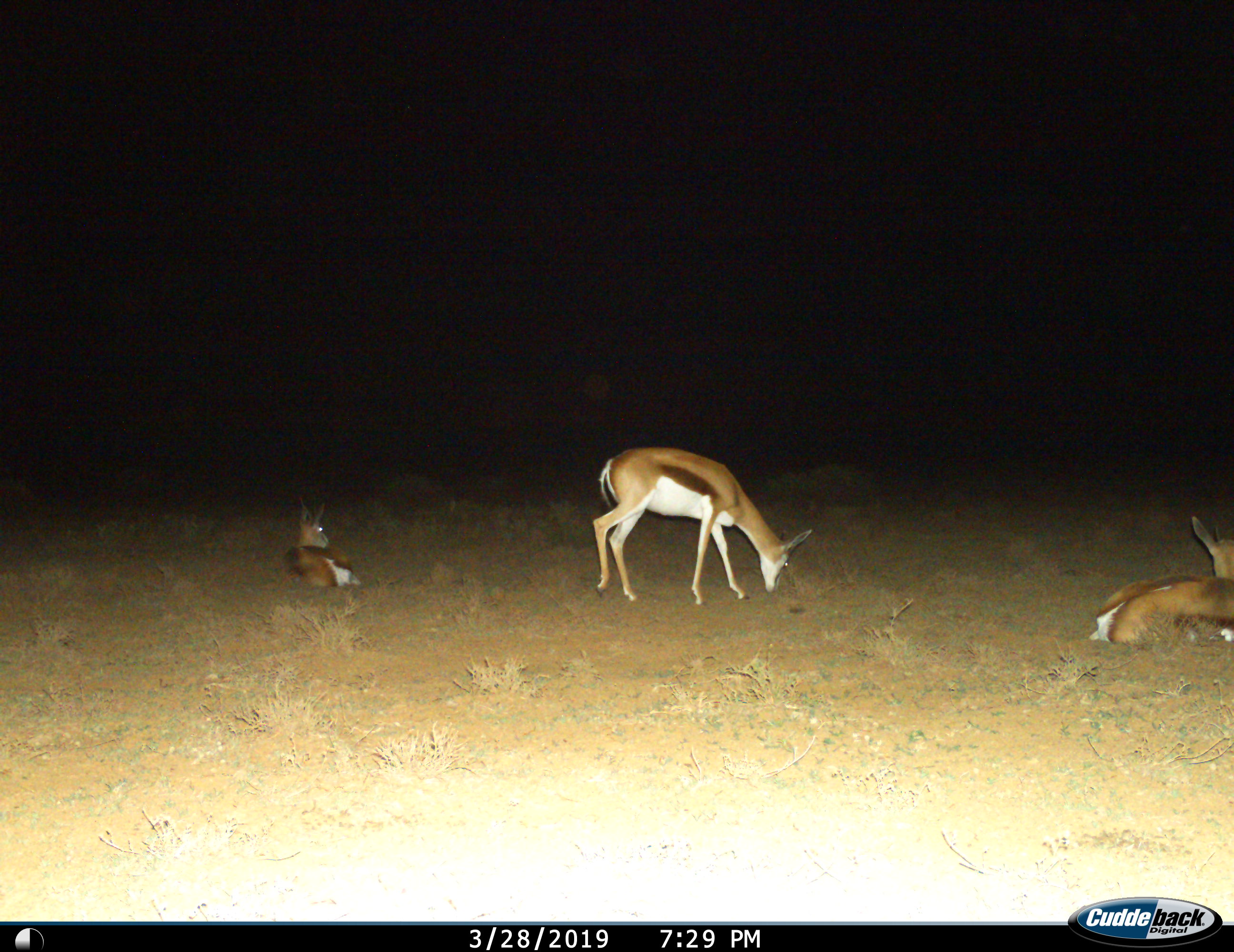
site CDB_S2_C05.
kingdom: Animalia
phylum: Chordata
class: Mammalia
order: Artiodactyla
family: Bovidae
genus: Antidorcas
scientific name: Antidorcas marsupialis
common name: springbok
Springbok (Antidorcas marsupialis), count 3. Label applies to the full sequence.